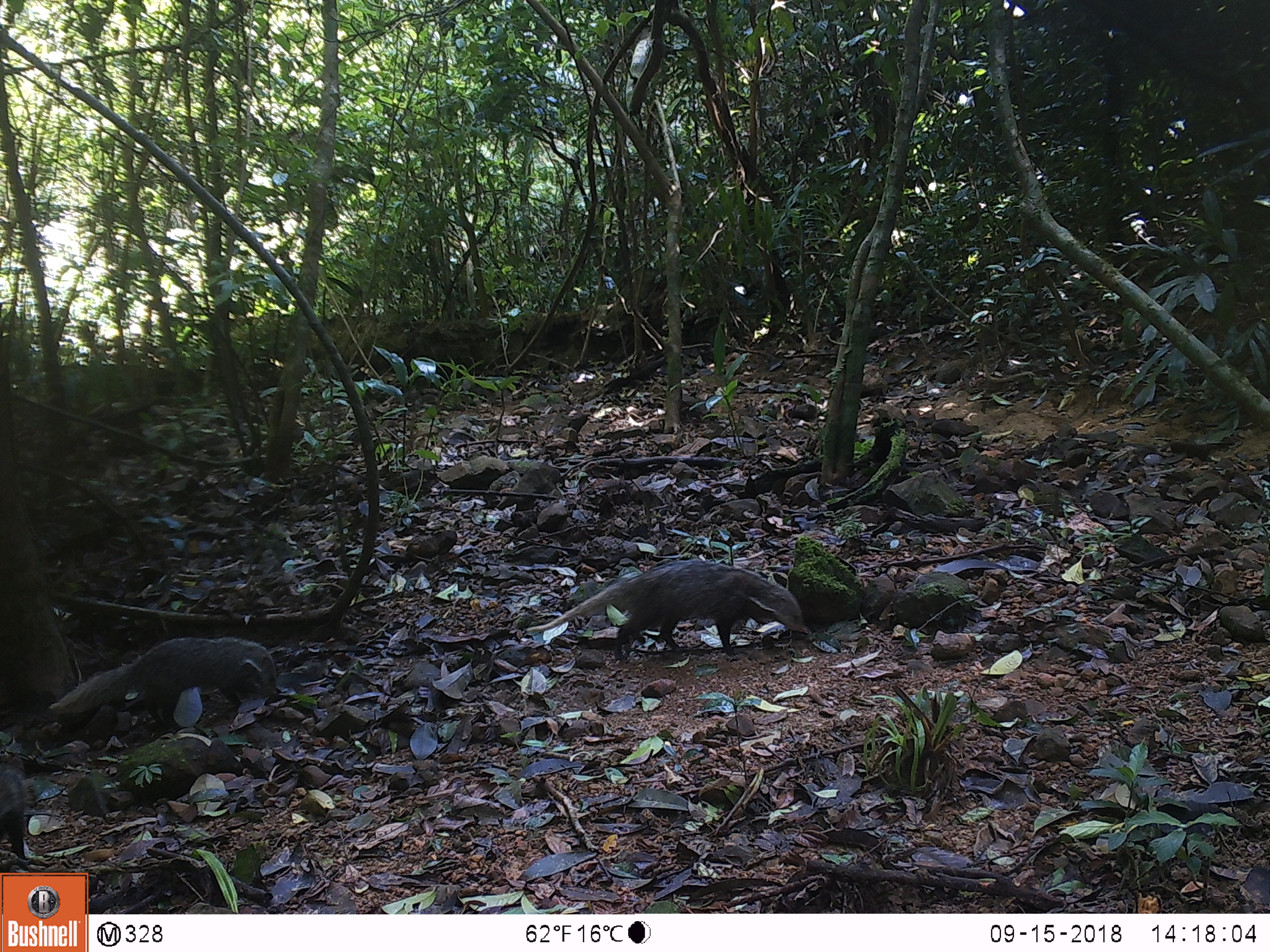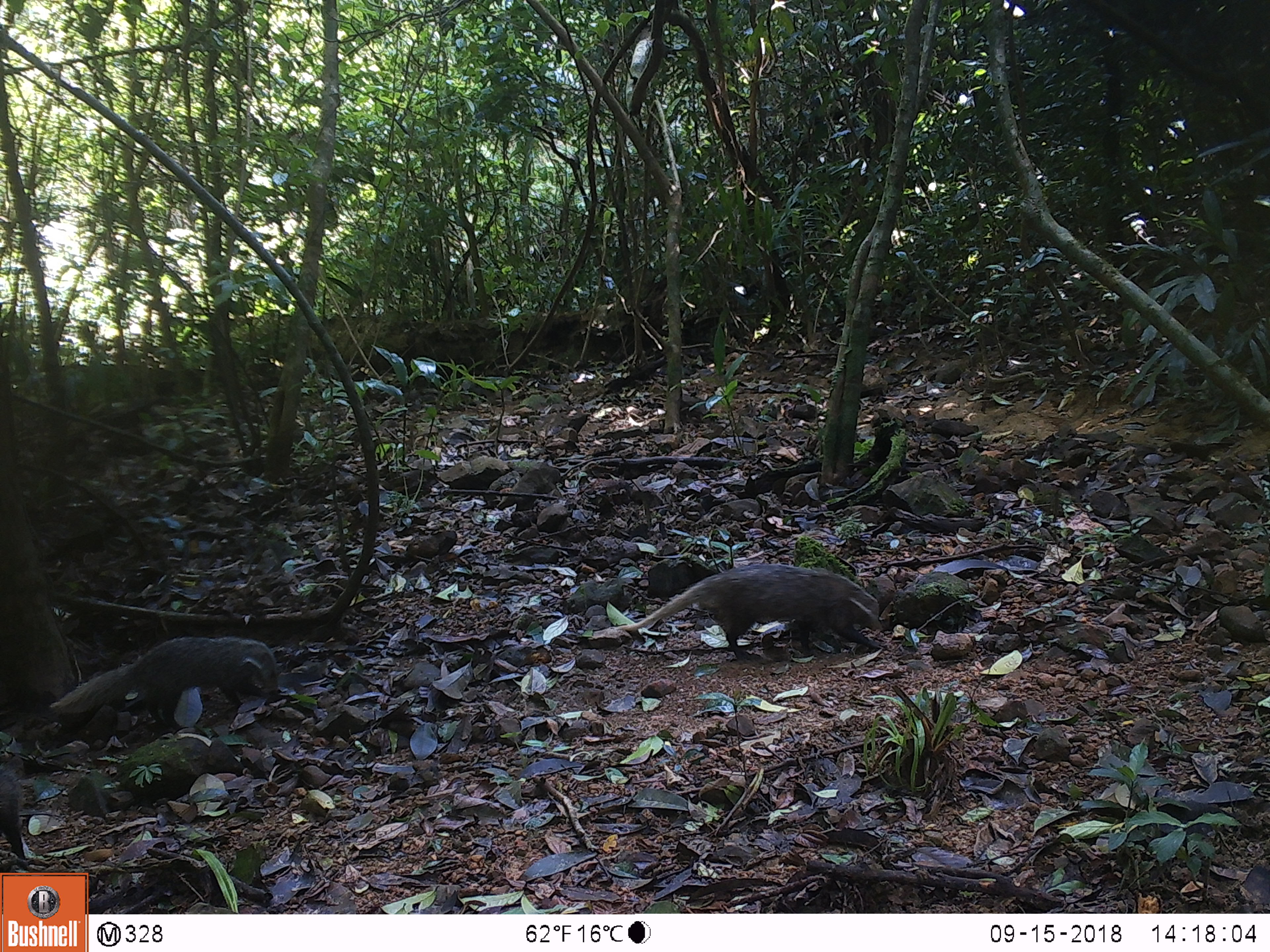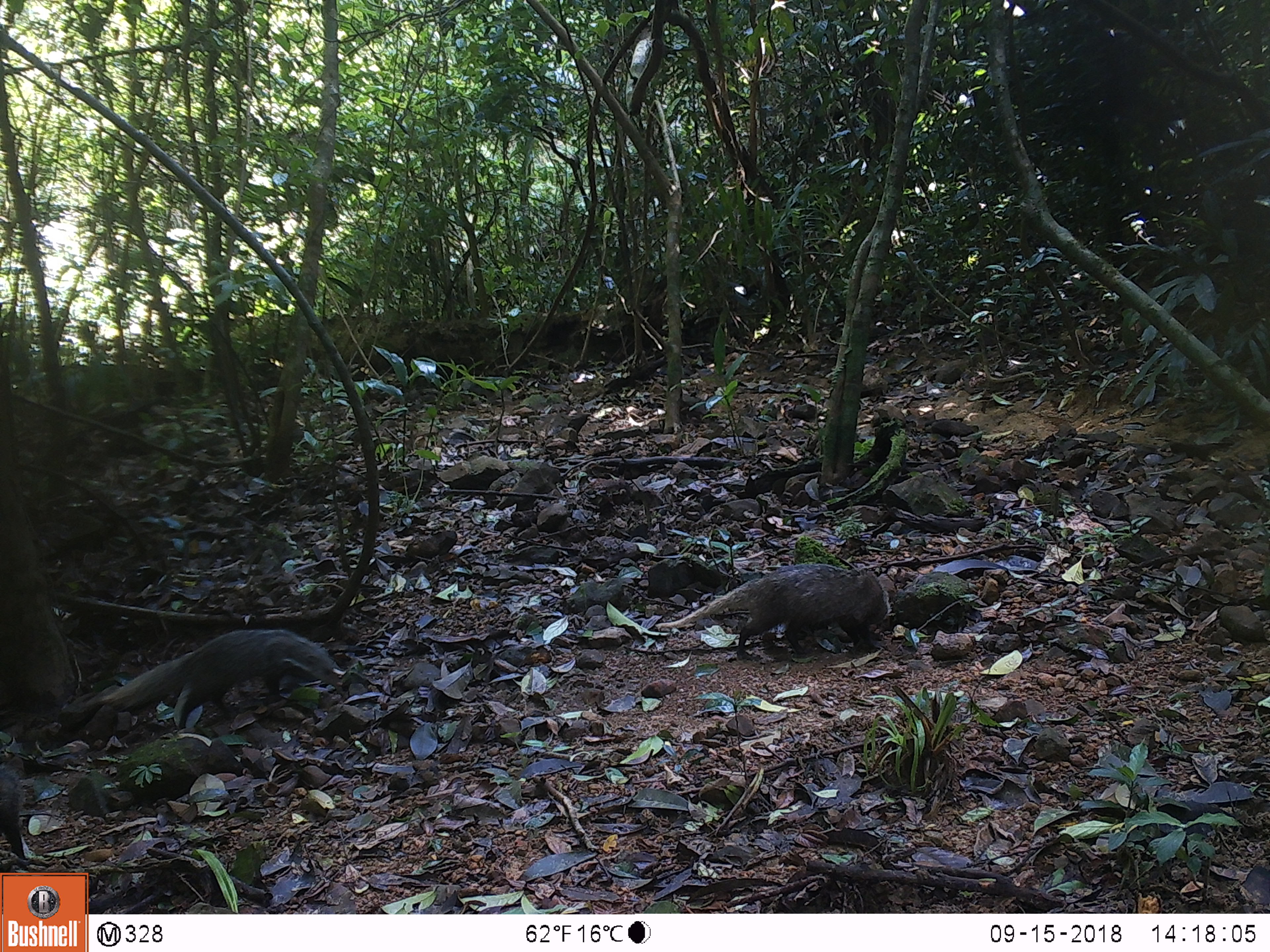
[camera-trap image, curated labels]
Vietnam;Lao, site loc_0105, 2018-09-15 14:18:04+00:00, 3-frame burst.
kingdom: Animalia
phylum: Chordata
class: Mammalia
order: Carnivora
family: Herpestidae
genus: Urva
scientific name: Urva urva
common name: crab-eating mongoose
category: crab eating mongoose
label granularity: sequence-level